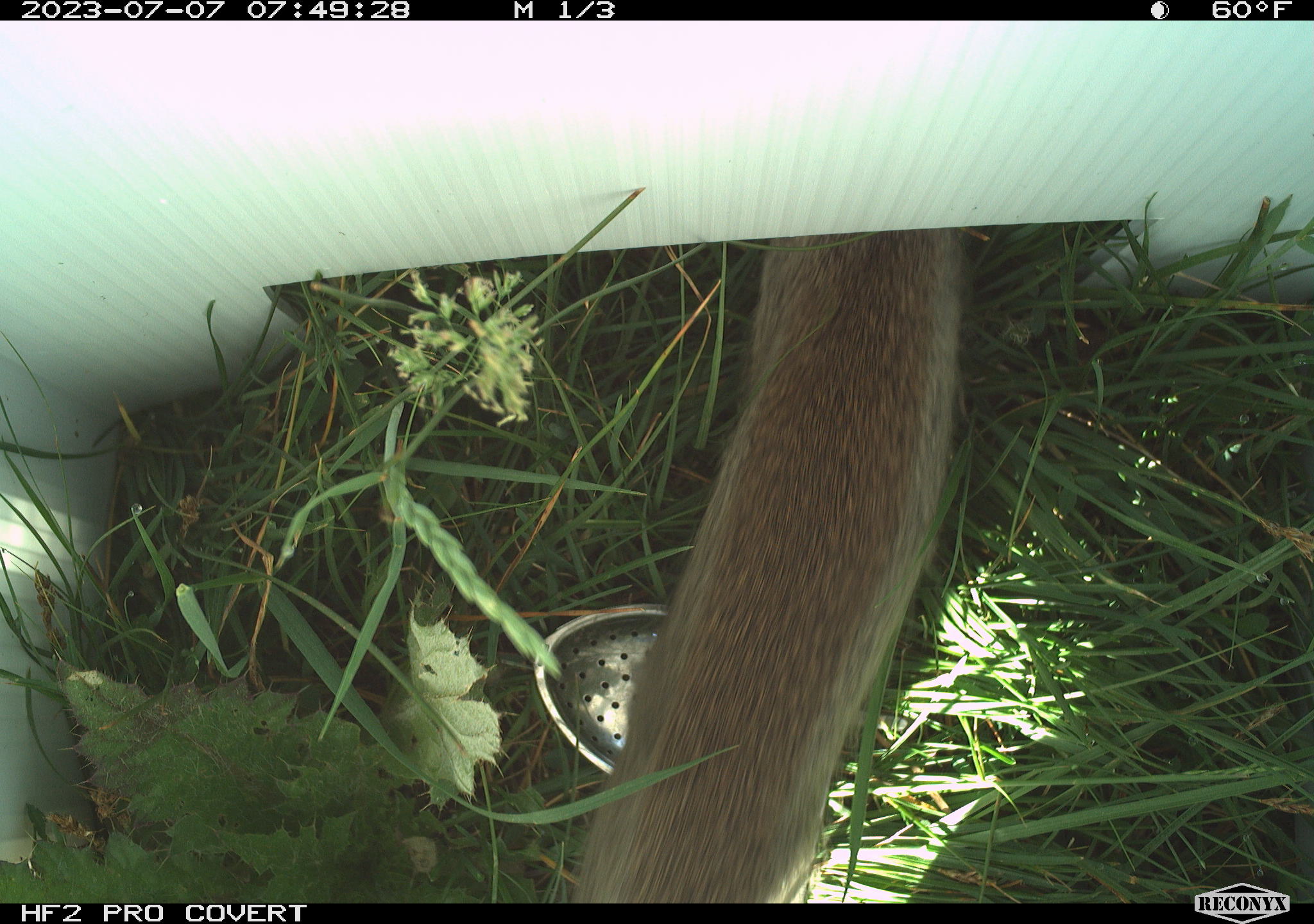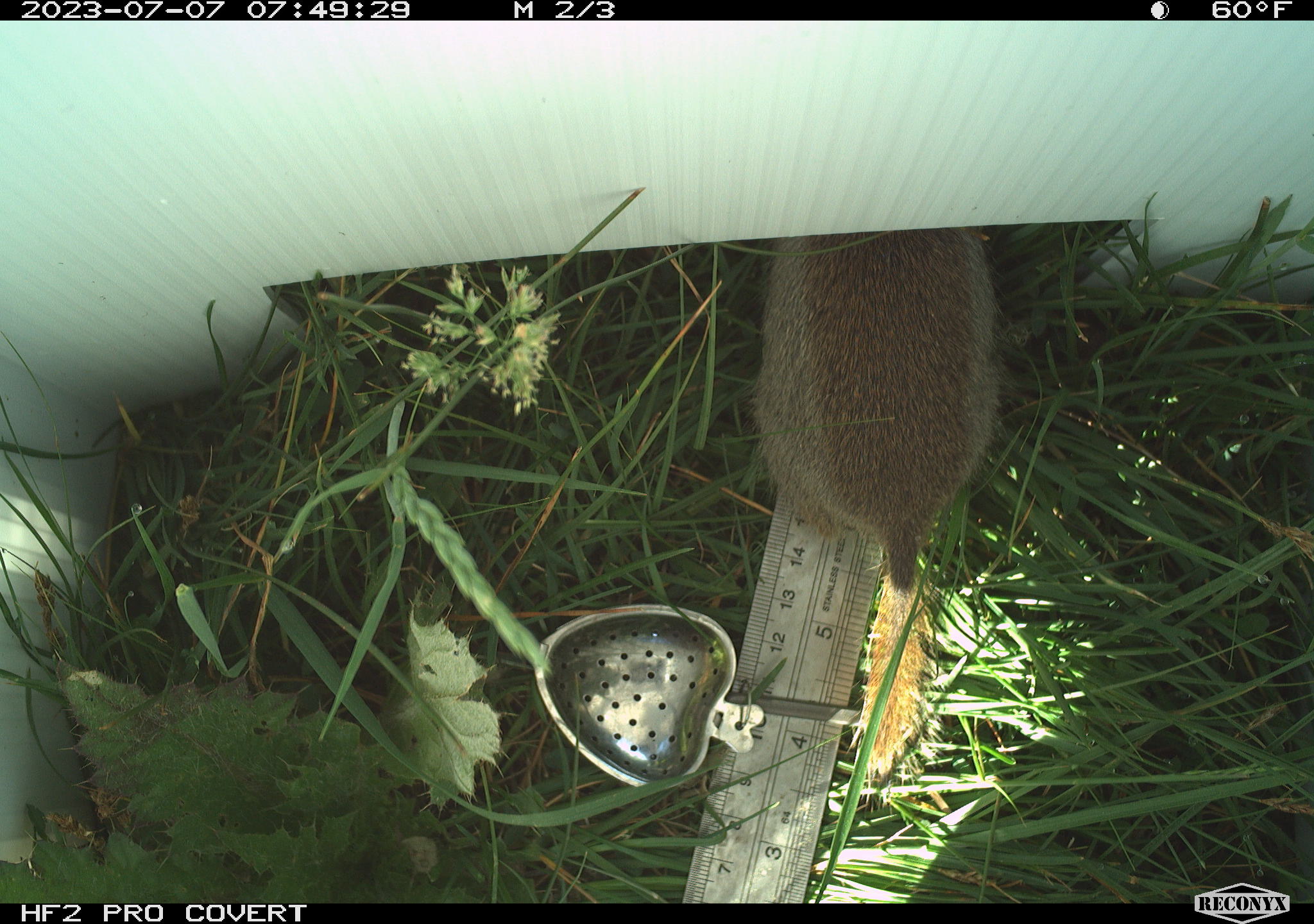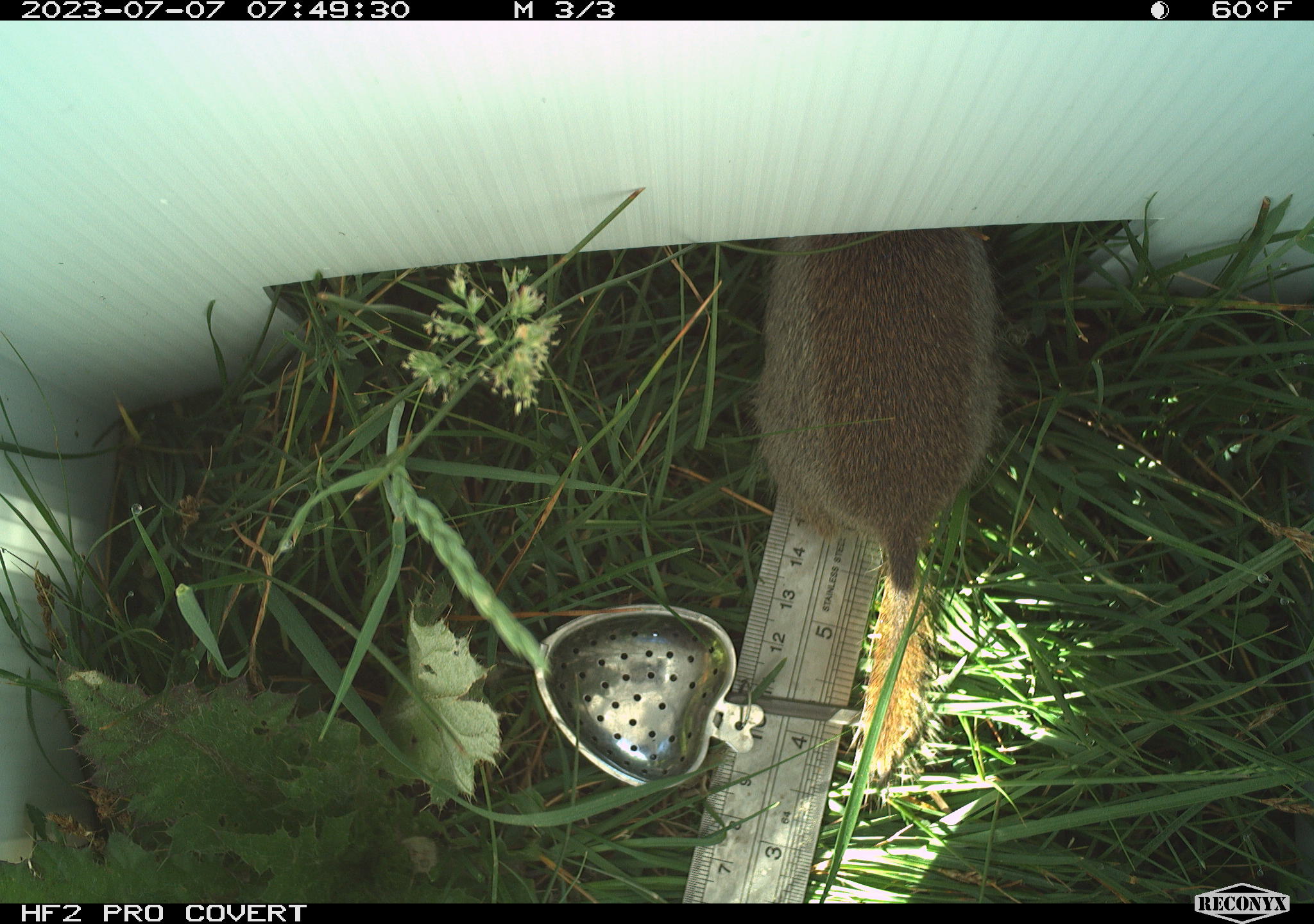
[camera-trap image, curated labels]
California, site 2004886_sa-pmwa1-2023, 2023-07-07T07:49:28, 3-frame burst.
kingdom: Animalia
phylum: Chordata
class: Mammalia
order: Rodentia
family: Sciuridae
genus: Urocitellus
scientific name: Urocitellus beldingi beldingi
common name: belding's ground squirrel